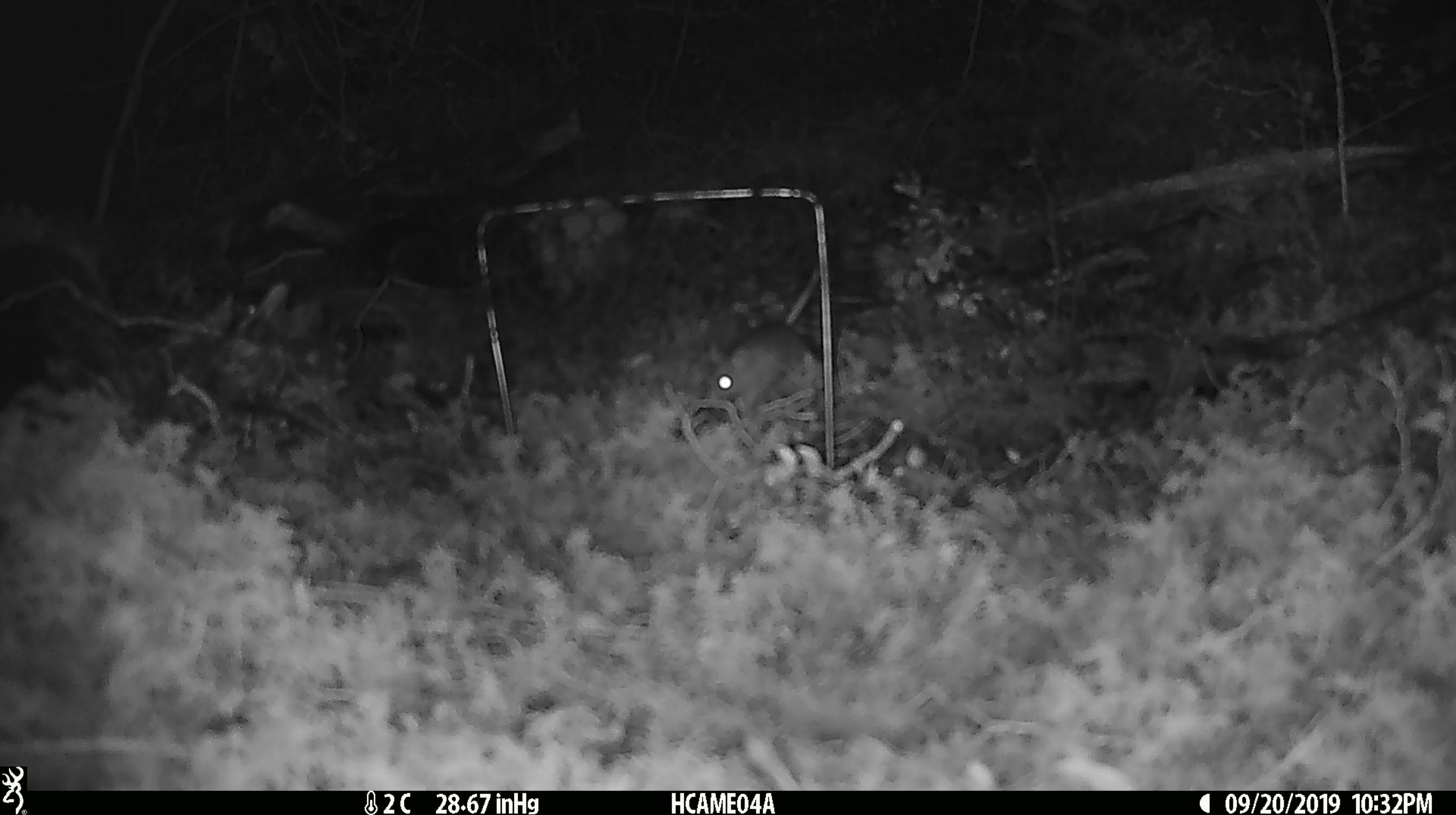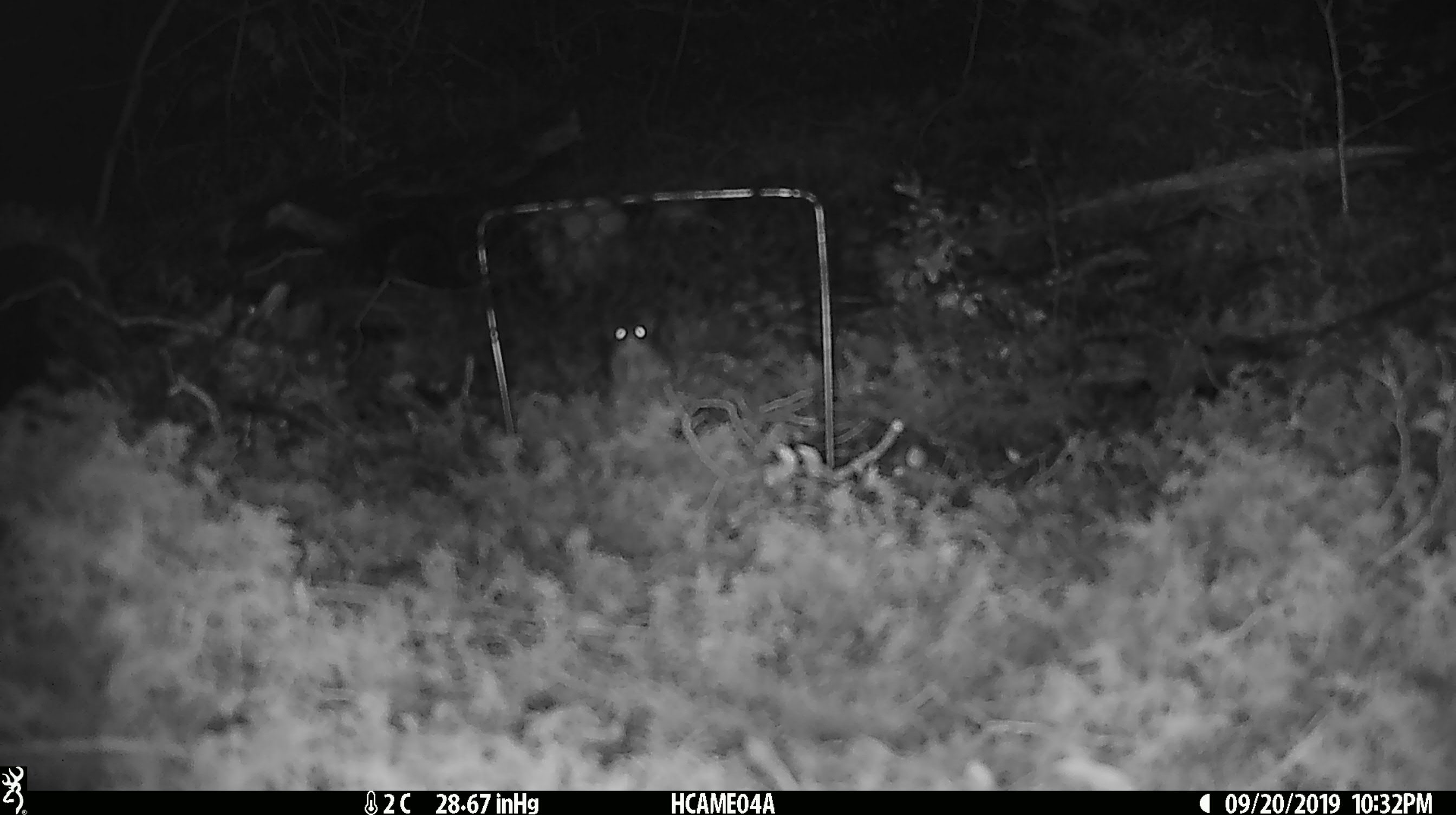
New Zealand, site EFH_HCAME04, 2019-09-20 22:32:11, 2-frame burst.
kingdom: Animalia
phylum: Chordata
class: Mammalia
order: Rodentia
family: Muridae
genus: Mus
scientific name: Mus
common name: mouse